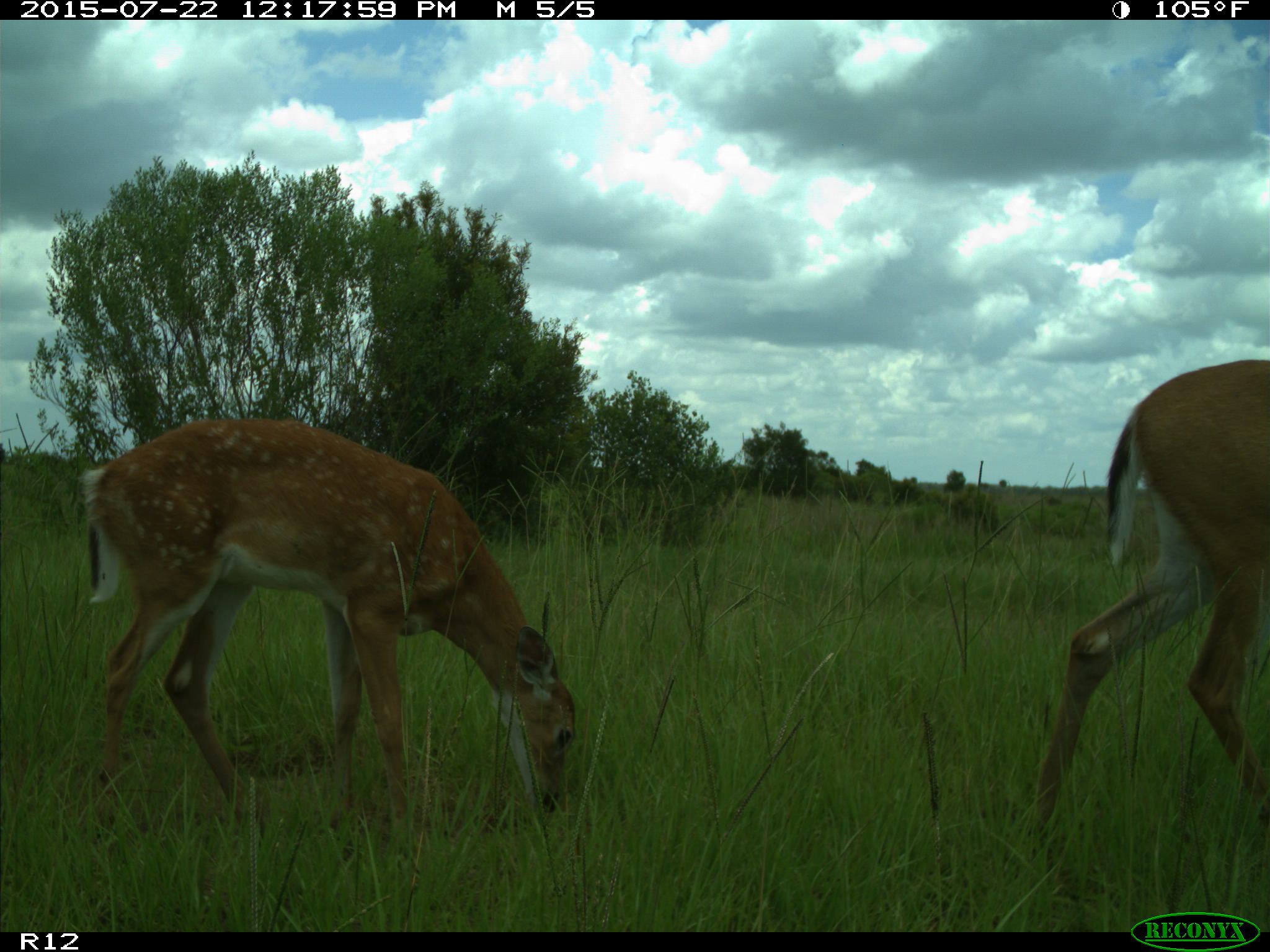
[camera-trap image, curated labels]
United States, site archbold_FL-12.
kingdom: Animalia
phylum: Chordata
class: Mammalia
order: Artiodactyla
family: Cervidae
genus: Odocoileus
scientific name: Odocoileus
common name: deer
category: unidentified deer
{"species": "unidentified deer (deer) (Odocoileus)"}